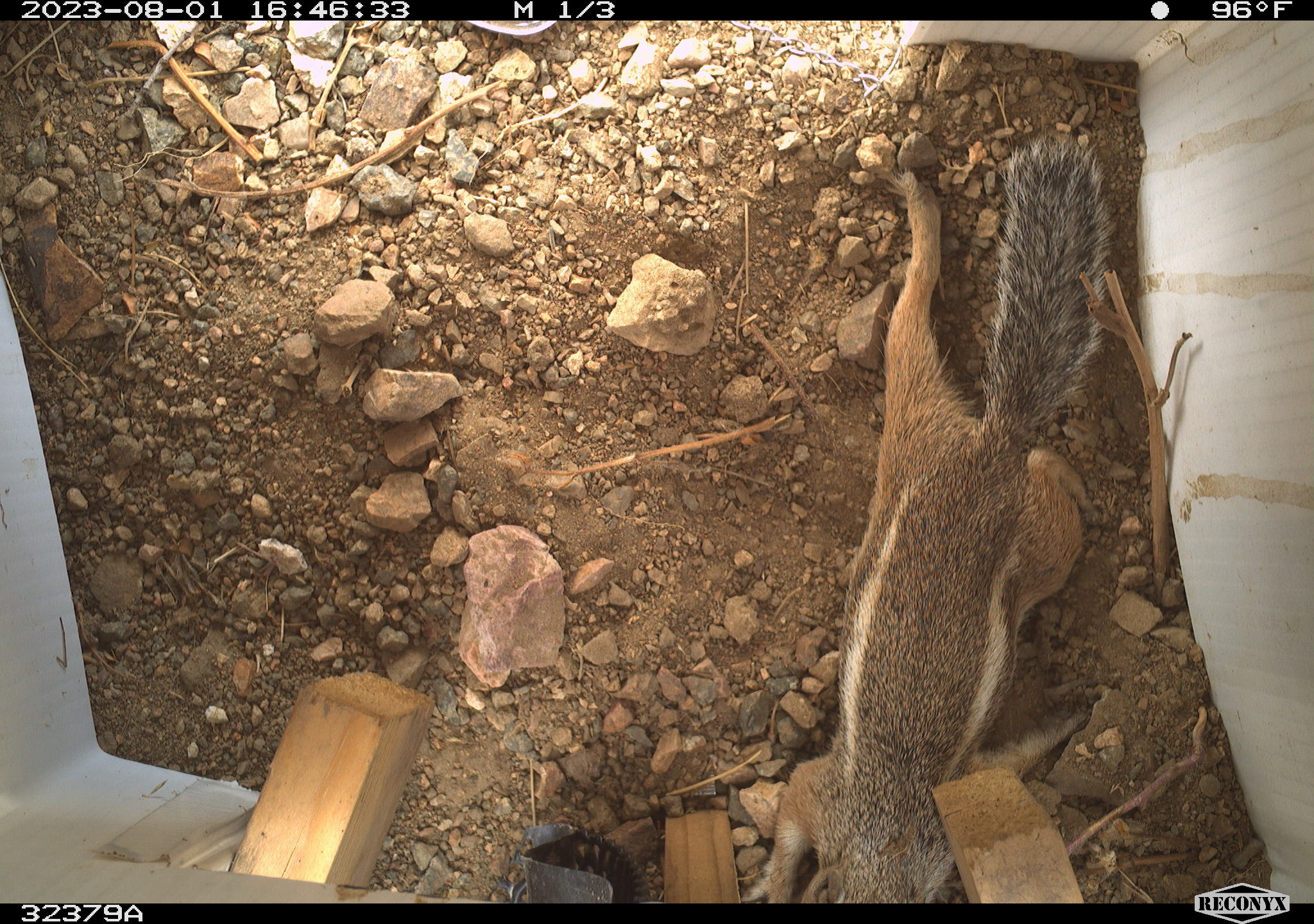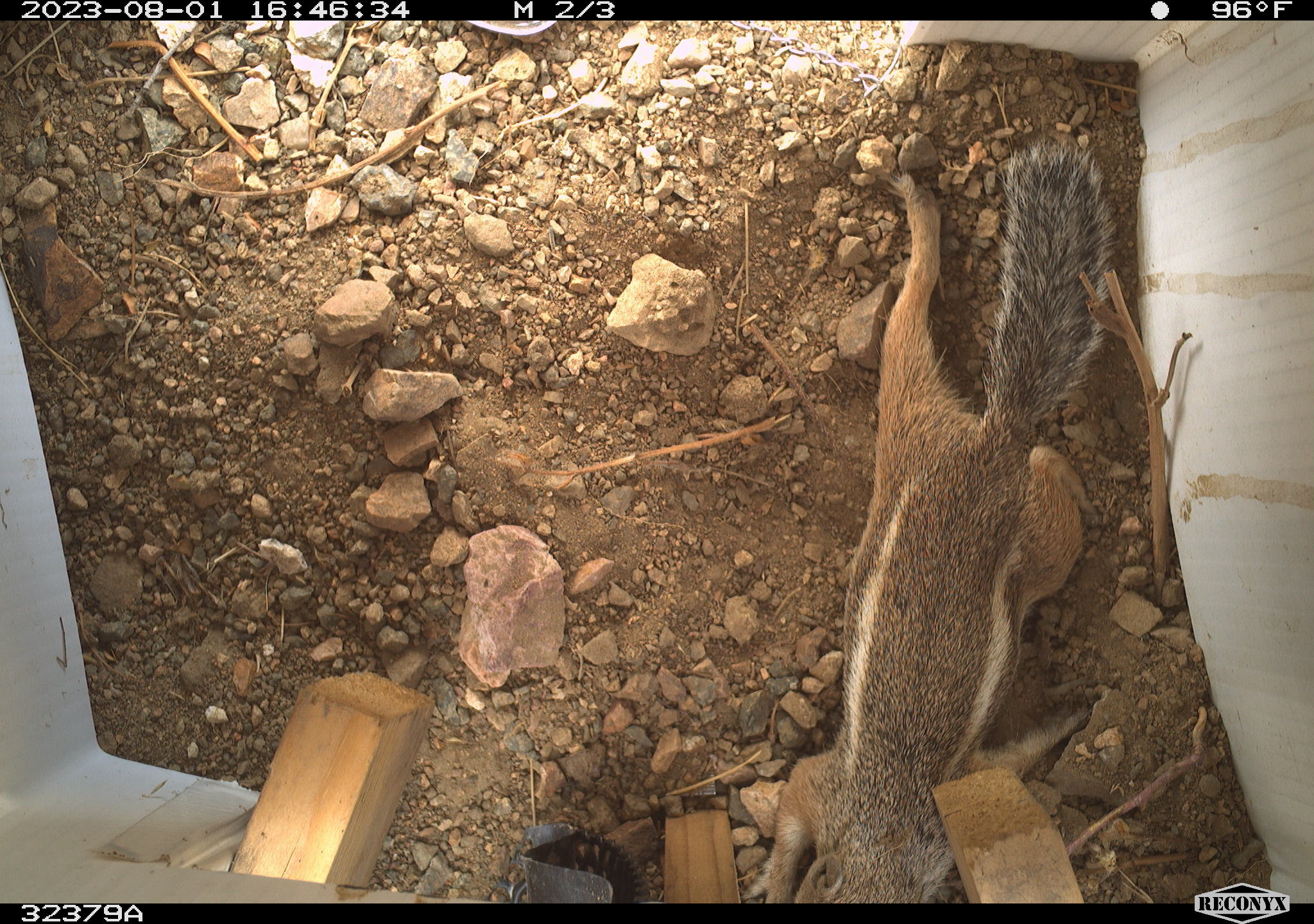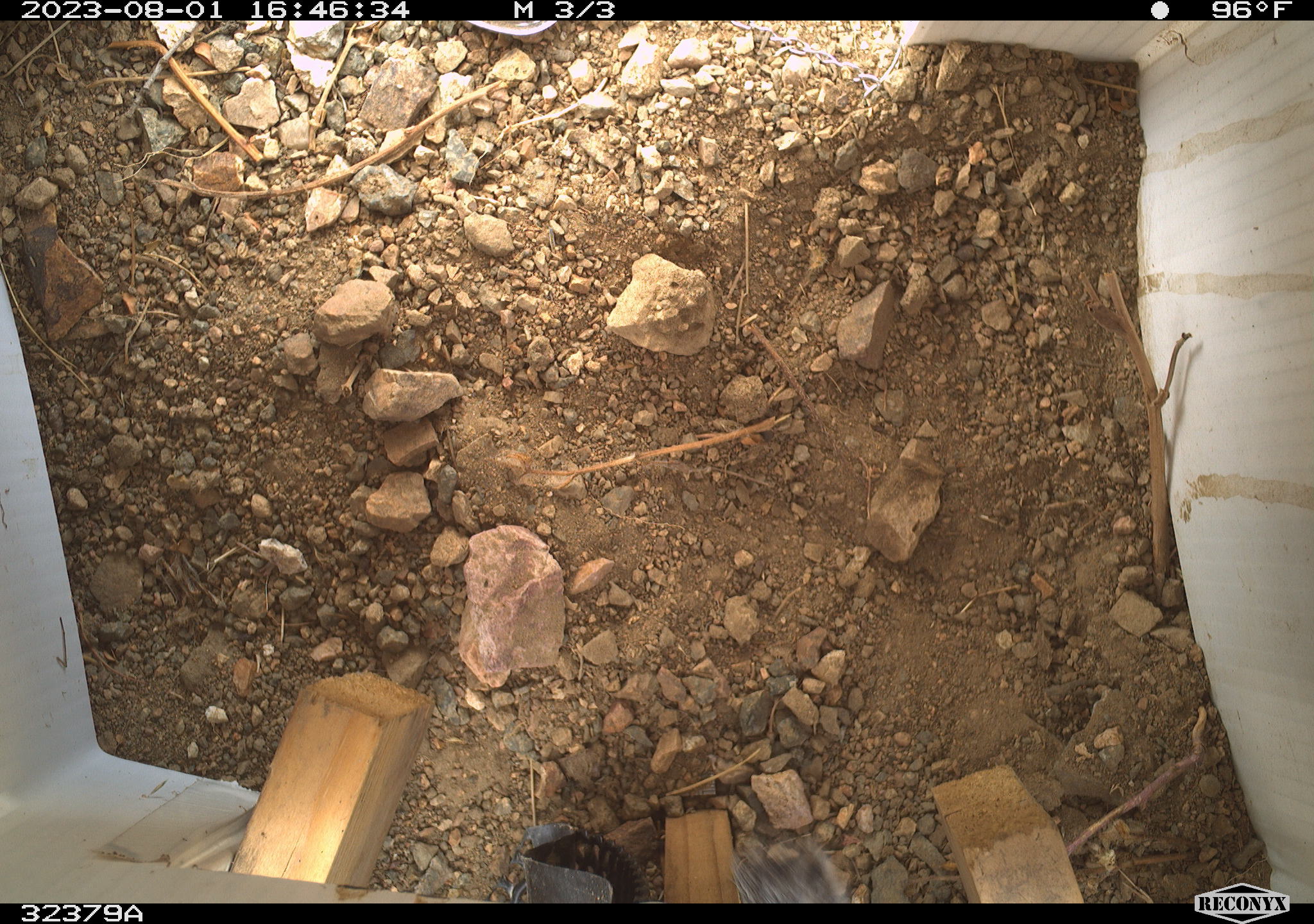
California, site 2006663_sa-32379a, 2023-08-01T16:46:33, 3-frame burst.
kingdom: Animalia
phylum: Chordata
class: Mammalia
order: Rodentia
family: Sciuridae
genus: Ammospermophilus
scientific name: Ammospermophilus leucurus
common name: white-tailed antelope squirrel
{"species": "white-tailed antelope squirrel (Ammospermophilus leucurus)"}